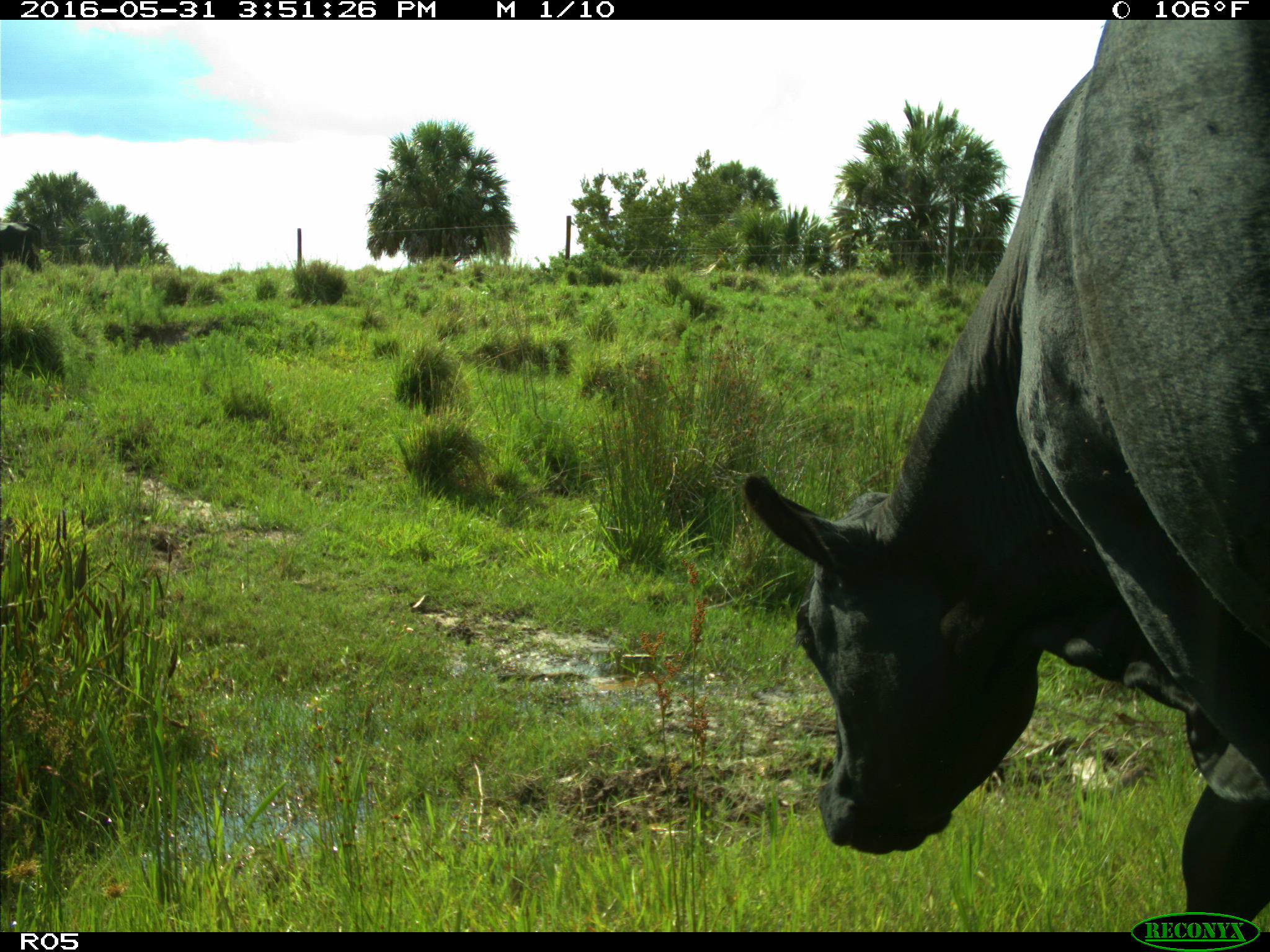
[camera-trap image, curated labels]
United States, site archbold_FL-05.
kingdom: Animalia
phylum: Chordata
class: Mammalia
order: Artiodactyla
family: Bovidae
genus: Bos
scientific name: Bos taurus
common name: domestic cow